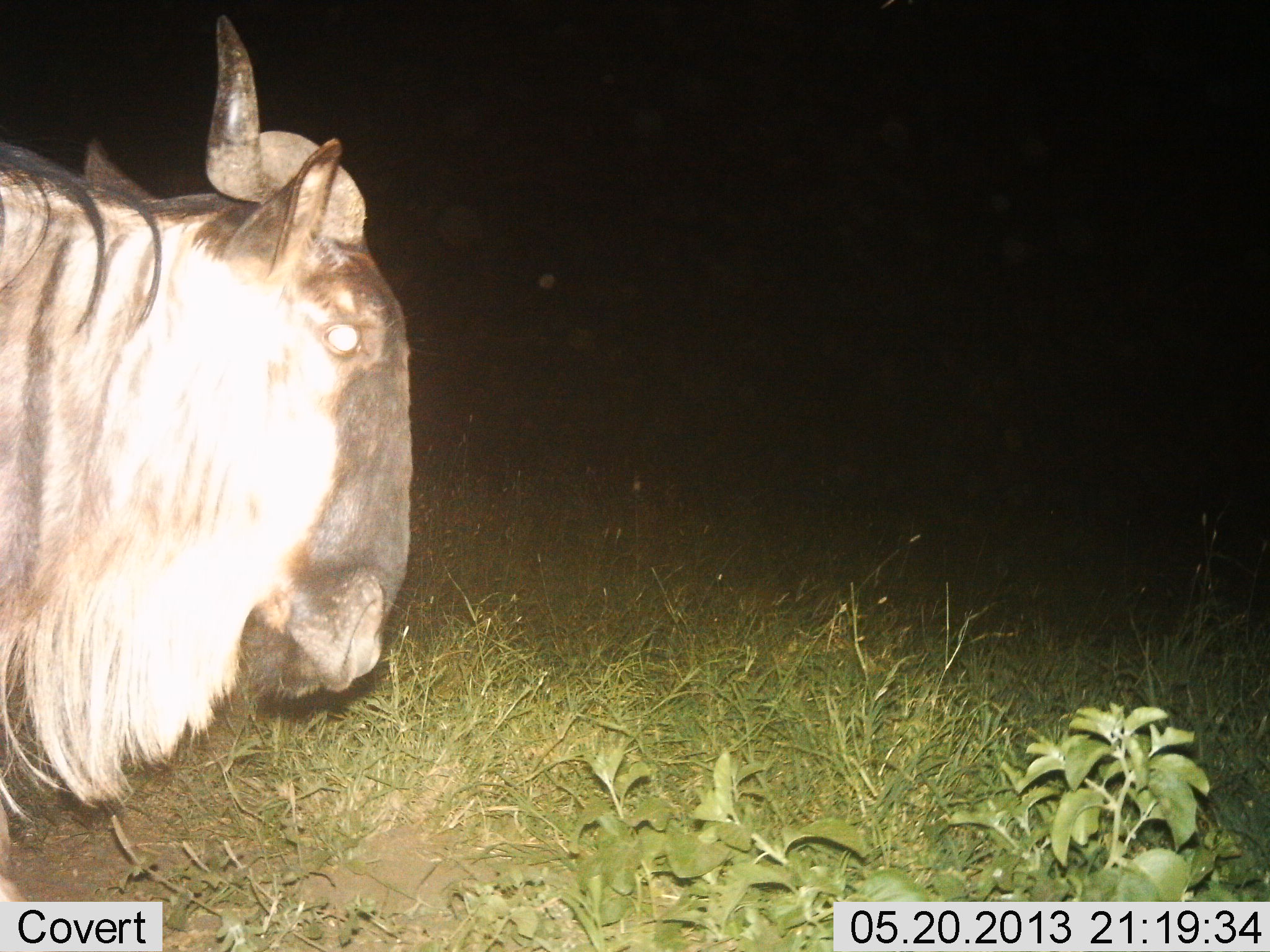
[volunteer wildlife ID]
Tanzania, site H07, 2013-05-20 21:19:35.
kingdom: Animalia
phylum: Chordata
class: Mammalia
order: Artiodactyla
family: Bovidae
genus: Connochaetes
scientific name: Connochaetes taurinus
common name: blue wildebeest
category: wildebeest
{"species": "wildebeest (blue wildebeest) (Connochaetes taurinus)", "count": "1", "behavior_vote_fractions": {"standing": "87%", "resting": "0%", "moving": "20%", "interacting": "3%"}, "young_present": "0%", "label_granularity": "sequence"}